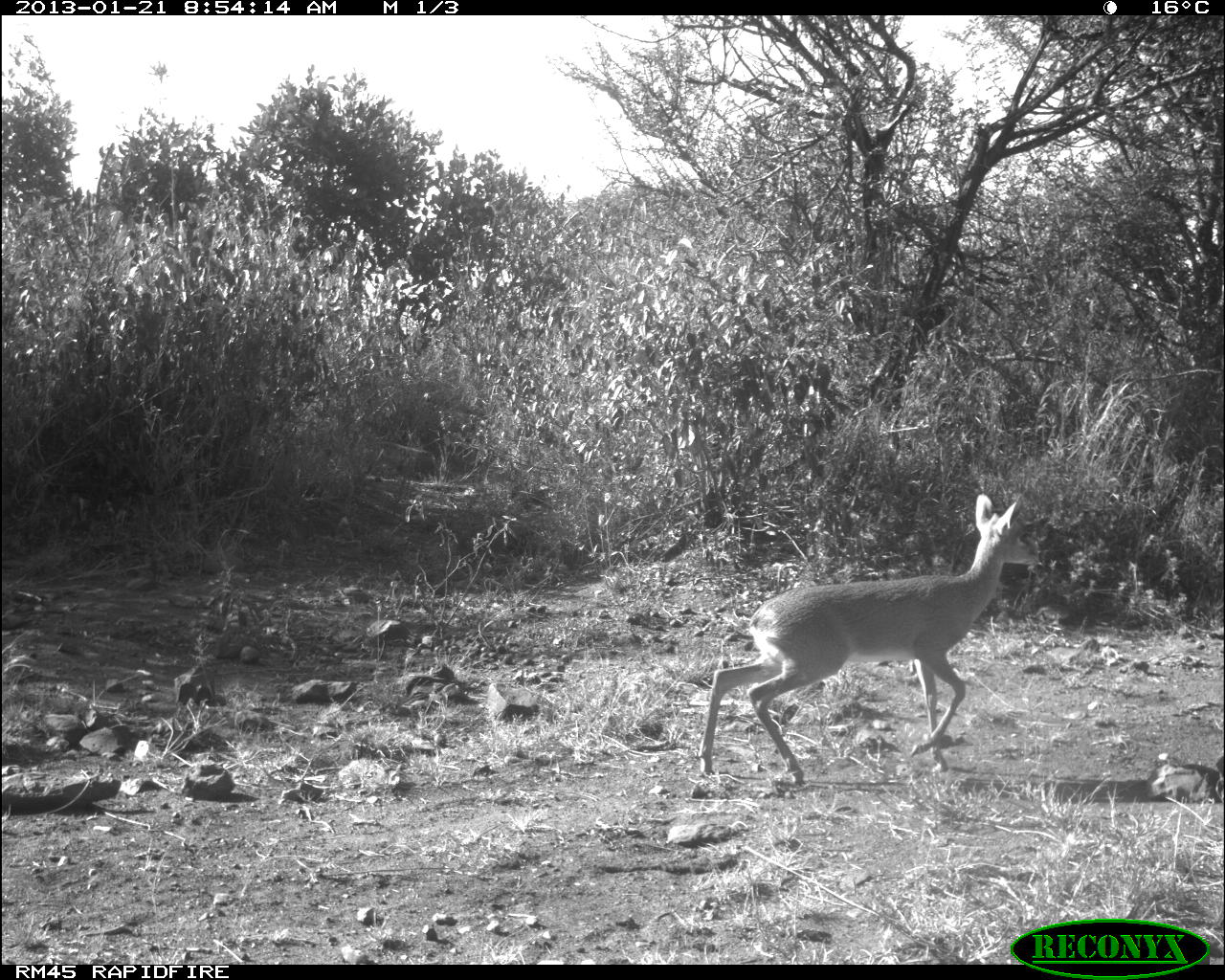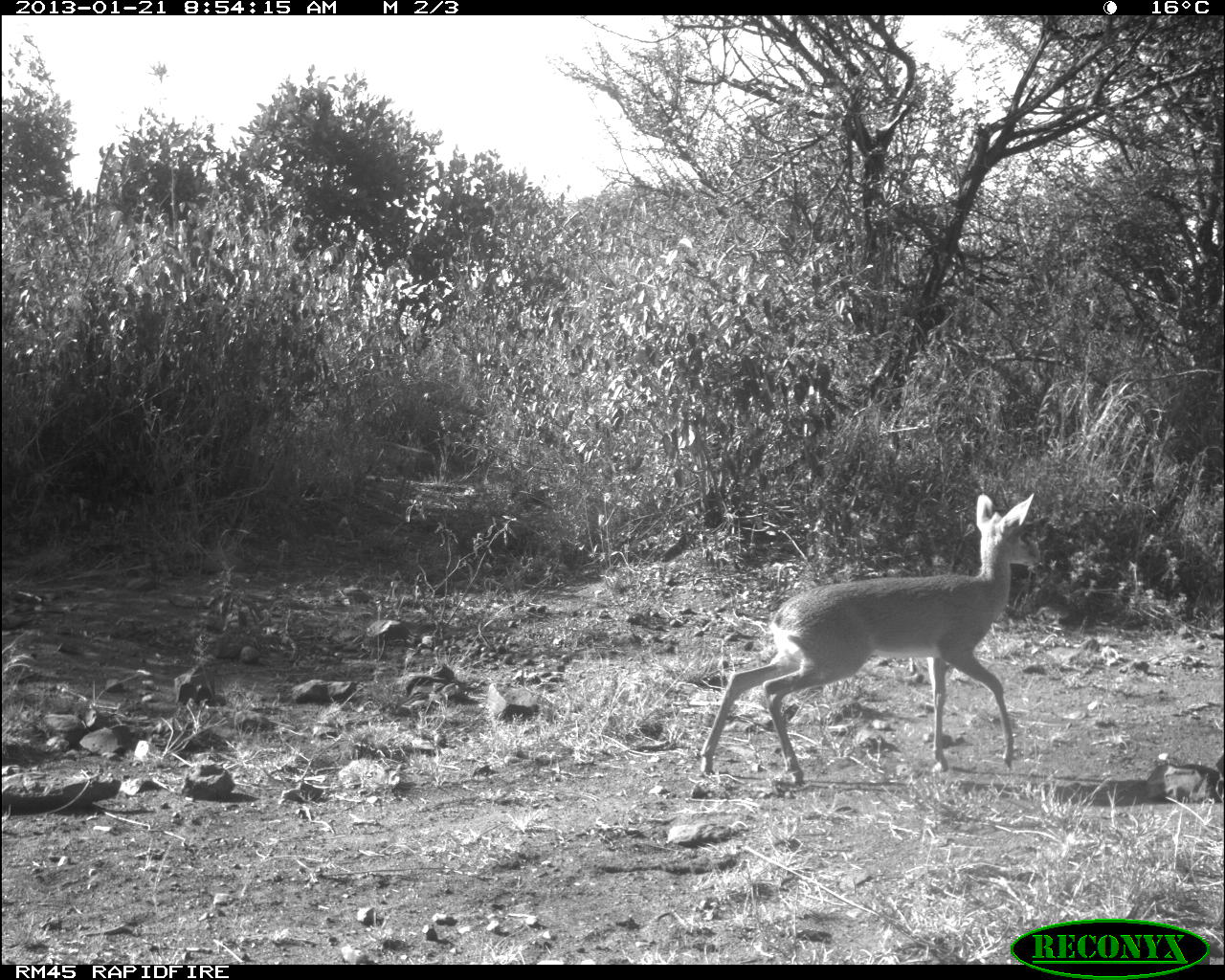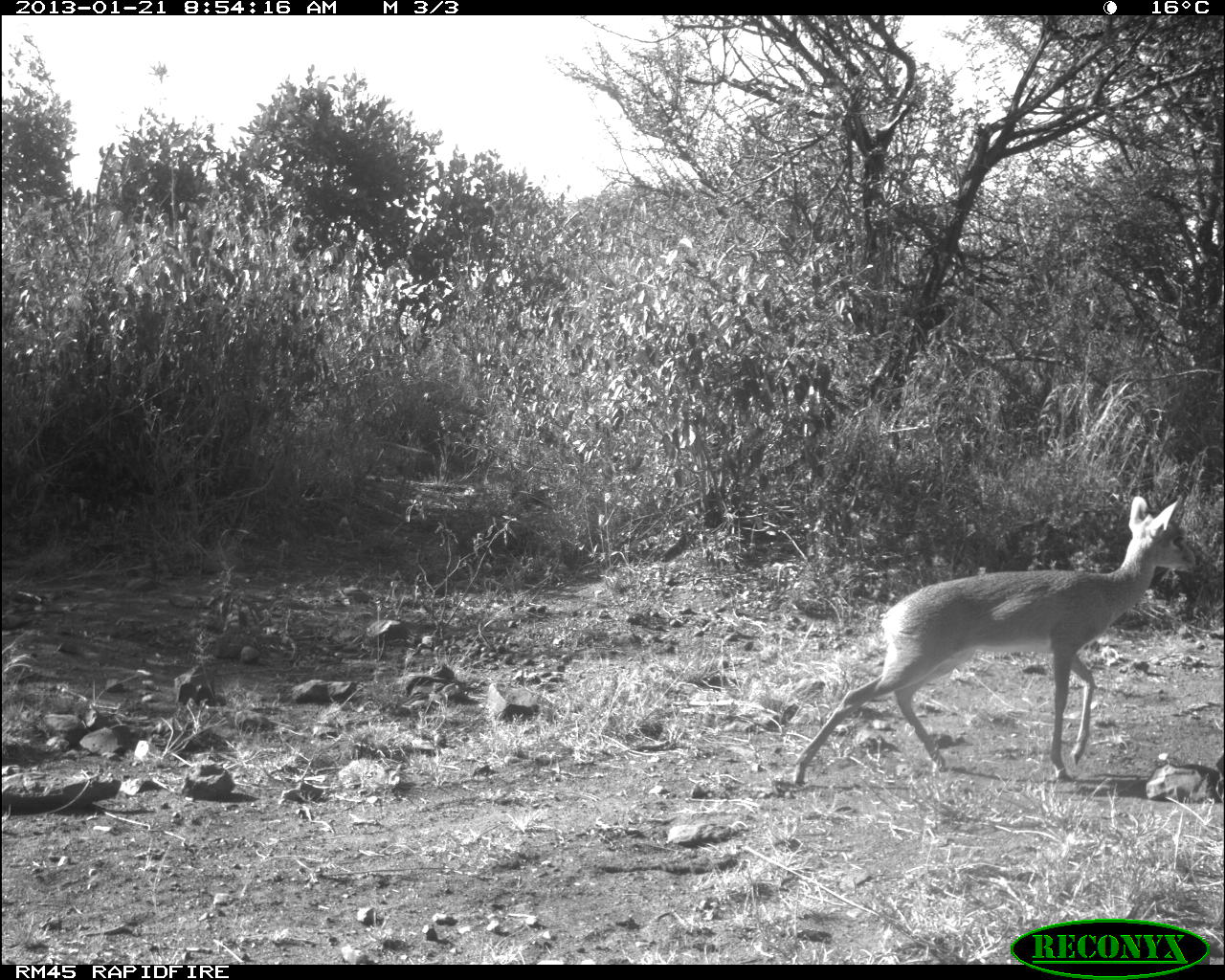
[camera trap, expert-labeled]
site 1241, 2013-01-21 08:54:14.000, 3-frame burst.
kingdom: Animalia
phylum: Chordata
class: Mammalia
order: Artiodactyla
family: Bovidae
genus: Madoqua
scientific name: Madoqua guentheri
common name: günther's dik-dik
Madoqua guentheri (günther's dik-dik), count 1.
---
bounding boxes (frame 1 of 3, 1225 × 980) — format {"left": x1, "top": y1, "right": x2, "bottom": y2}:
madoqua guentheri: {"left": 697, "top": 491, "right": 1044, "bottom": 782}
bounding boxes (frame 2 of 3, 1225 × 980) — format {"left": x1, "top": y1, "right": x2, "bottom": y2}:
madoqua guentheri: {"left": 698, "top": 493, "right": 1041, "bottom": 790}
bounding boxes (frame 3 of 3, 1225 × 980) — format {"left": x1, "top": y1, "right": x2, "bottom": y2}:
madoqua guentheri: {"left": 790, "top": 494, "right": 1201, "bottom": 791}